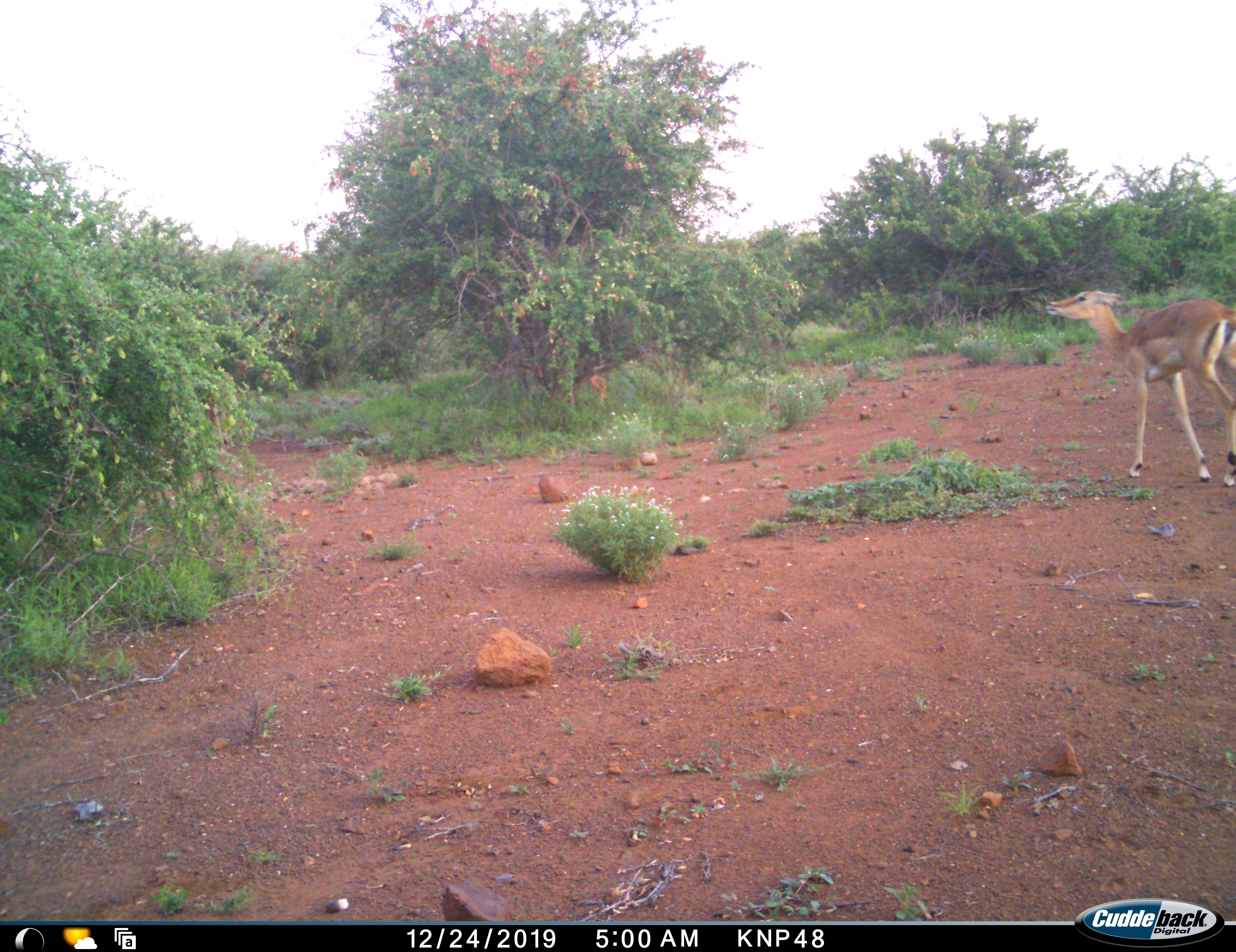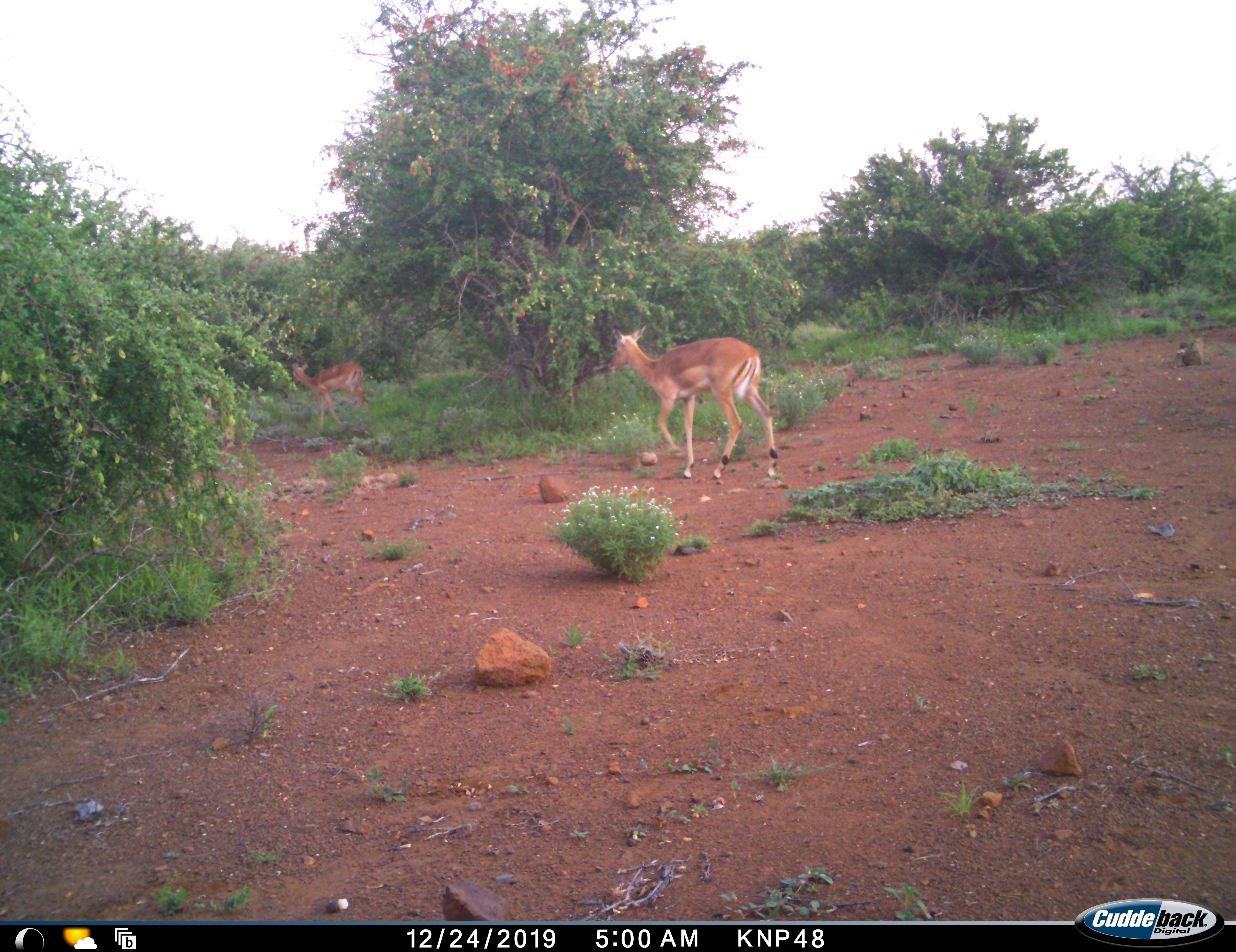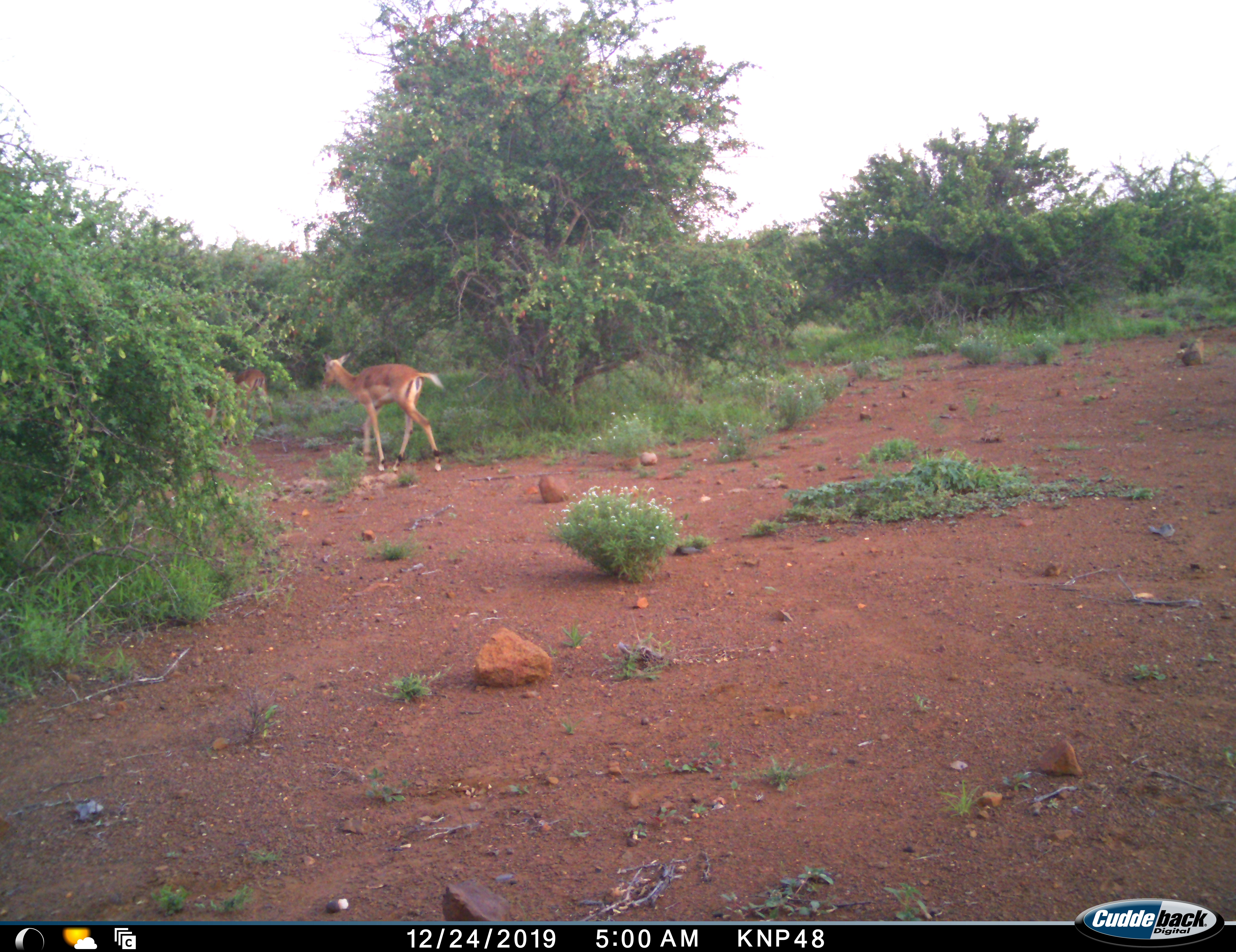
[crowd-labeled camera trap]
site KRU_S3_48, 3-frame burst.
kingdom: Animalia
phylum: Chordata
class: Mammalia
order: Artiodactyla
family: Bovidae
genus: Aepyceros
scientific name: Aepyceros melampus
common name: impala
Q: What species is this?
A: Impala (Aepyceros melampus).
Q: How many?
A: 2.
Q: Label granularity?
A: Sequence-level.